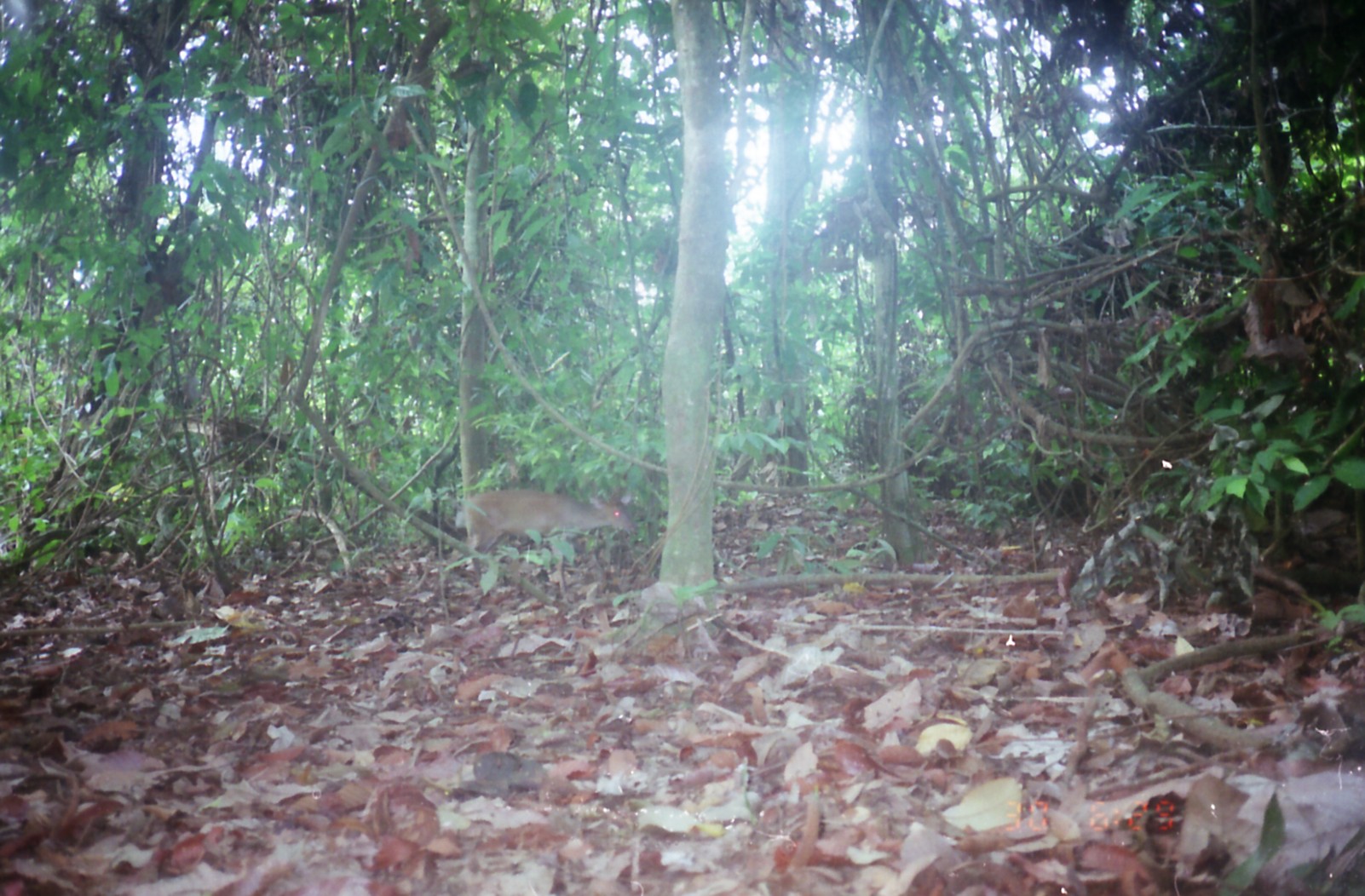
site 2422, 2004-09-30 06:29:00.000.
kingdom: Animalia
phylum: Chordata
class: Mammalia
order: Artiodactyla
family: Cervidae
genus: Muntiacus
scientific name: Muntiacus muntjak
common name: southern red muntjac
Muntiacus muntjak (southern red muntjac), count 1.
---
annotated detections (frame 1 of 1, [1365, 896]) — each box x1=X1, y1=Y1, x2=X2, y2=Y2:
muntiacus muntjak: x1=464, y1=487, x2=638, y2=594